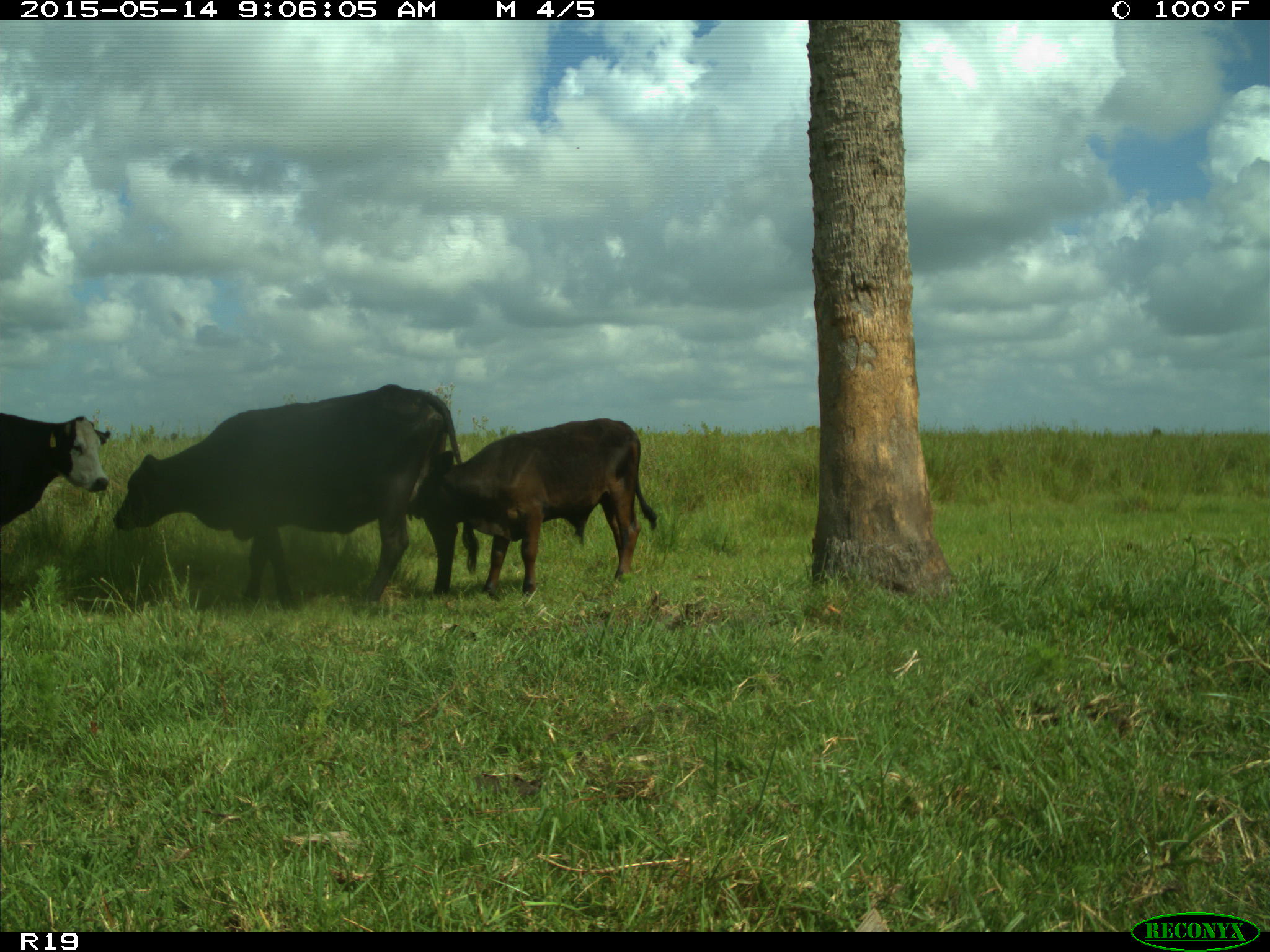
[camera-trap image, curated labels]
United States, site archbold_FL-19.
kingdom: Animalia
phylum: Chordata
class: Mammalia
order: Artiodactyla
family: Bovidae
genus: Bos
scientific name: Bos taurus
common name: domestic cow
Bos taurus (domestic cow).